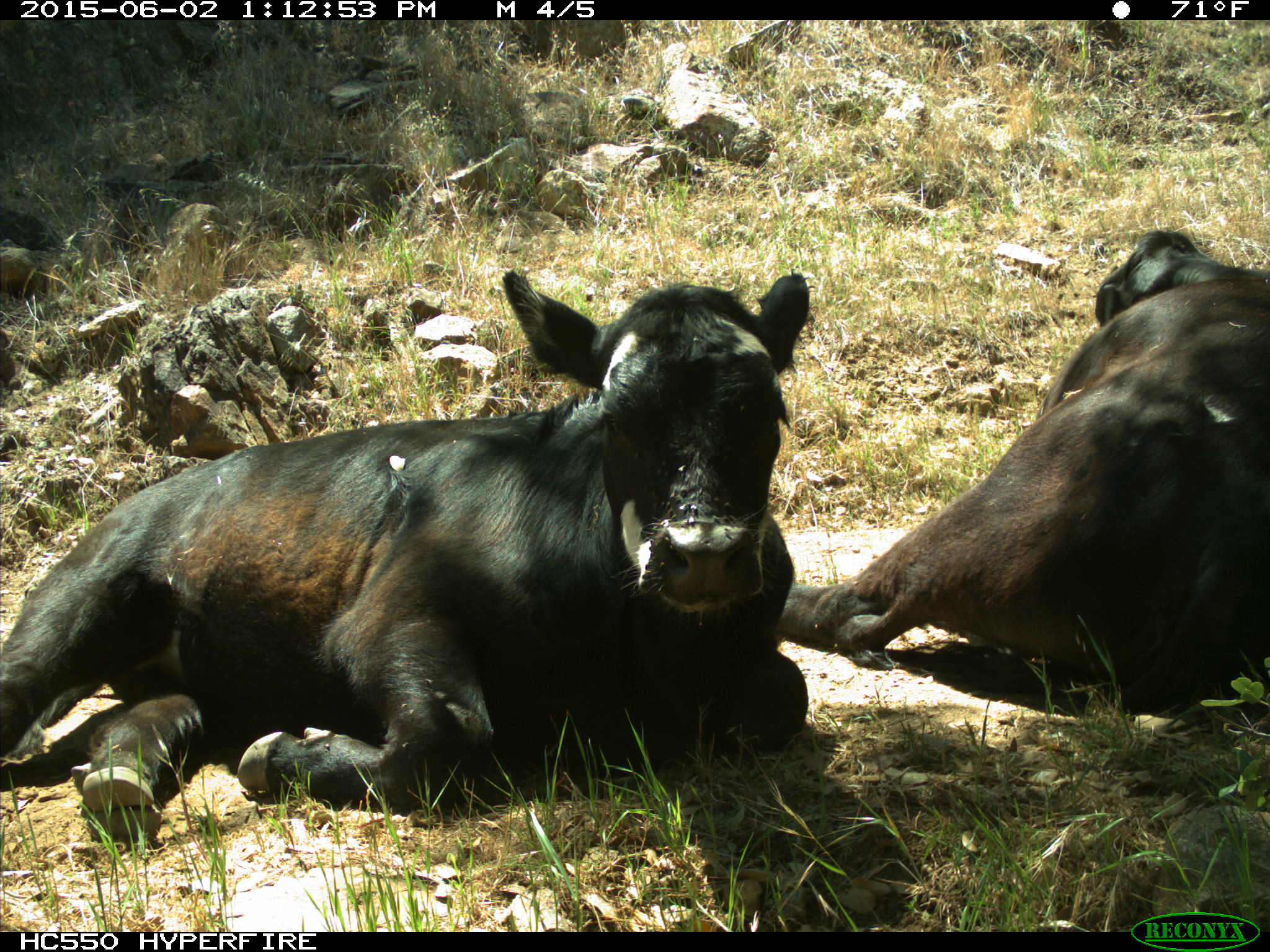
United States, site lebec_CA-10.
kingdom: Animalia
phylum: Chordata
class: Mammalia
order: Artiodactyla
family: Bovidae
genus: Bos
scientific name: Bos taurus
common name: domestic cow